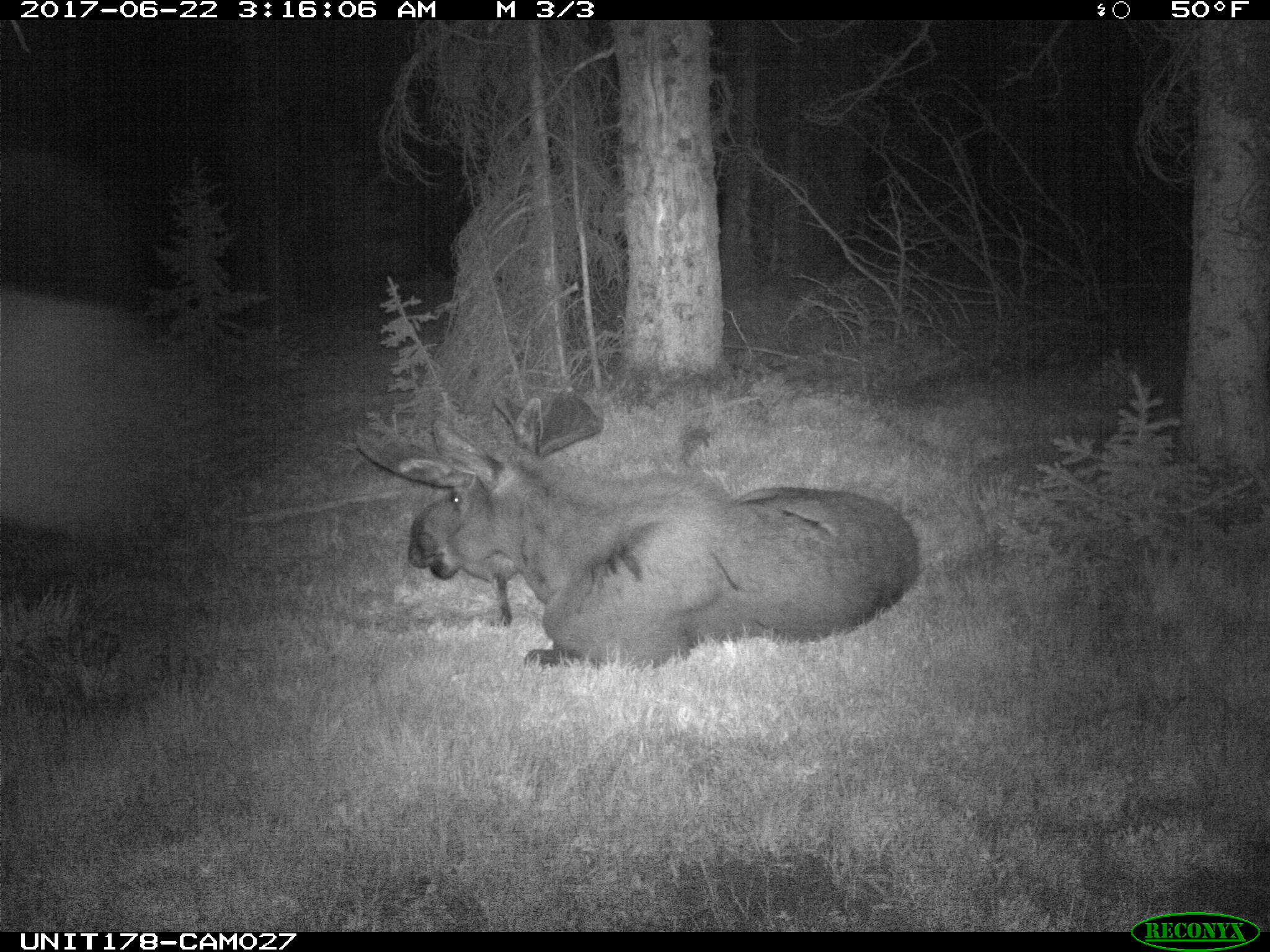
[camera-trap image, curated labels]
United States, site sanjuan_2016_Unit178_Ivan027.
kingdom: Animalia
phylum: Chordata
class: Mammalia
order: Artiodactyla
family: Cervidae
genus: Alces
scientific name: Alces alces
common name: moose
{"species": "Alces alces (moose)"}